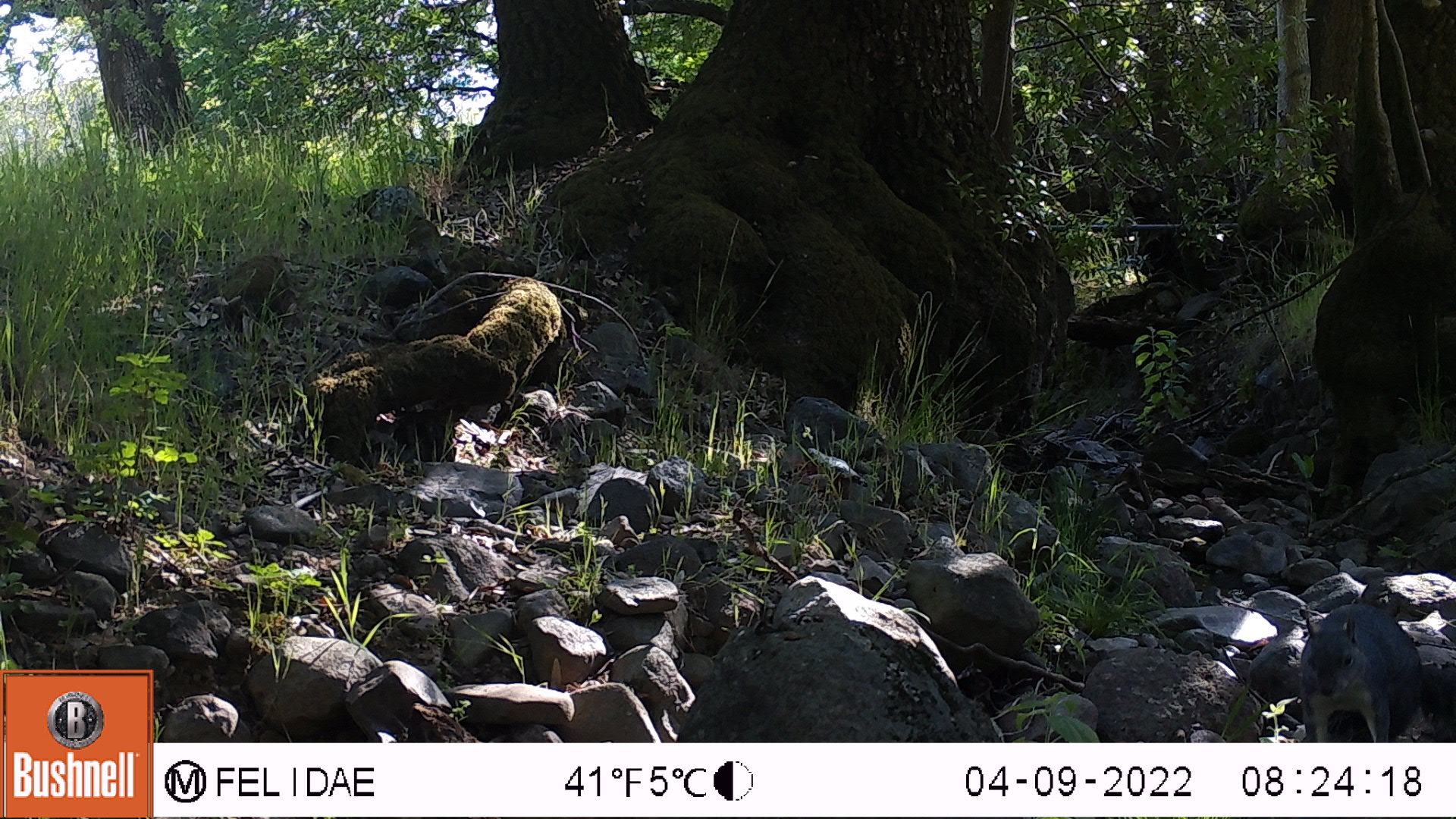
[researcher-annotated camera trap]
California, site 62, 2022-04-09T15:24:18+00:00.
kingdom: Animalia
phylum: Chordata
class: Mammalia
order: Rodentia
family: Sciuridae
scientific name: Sciuridae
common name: squirrel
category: unknown squirrel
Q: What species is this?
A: Unknown squirrel (squirrel) (Sciuridae).